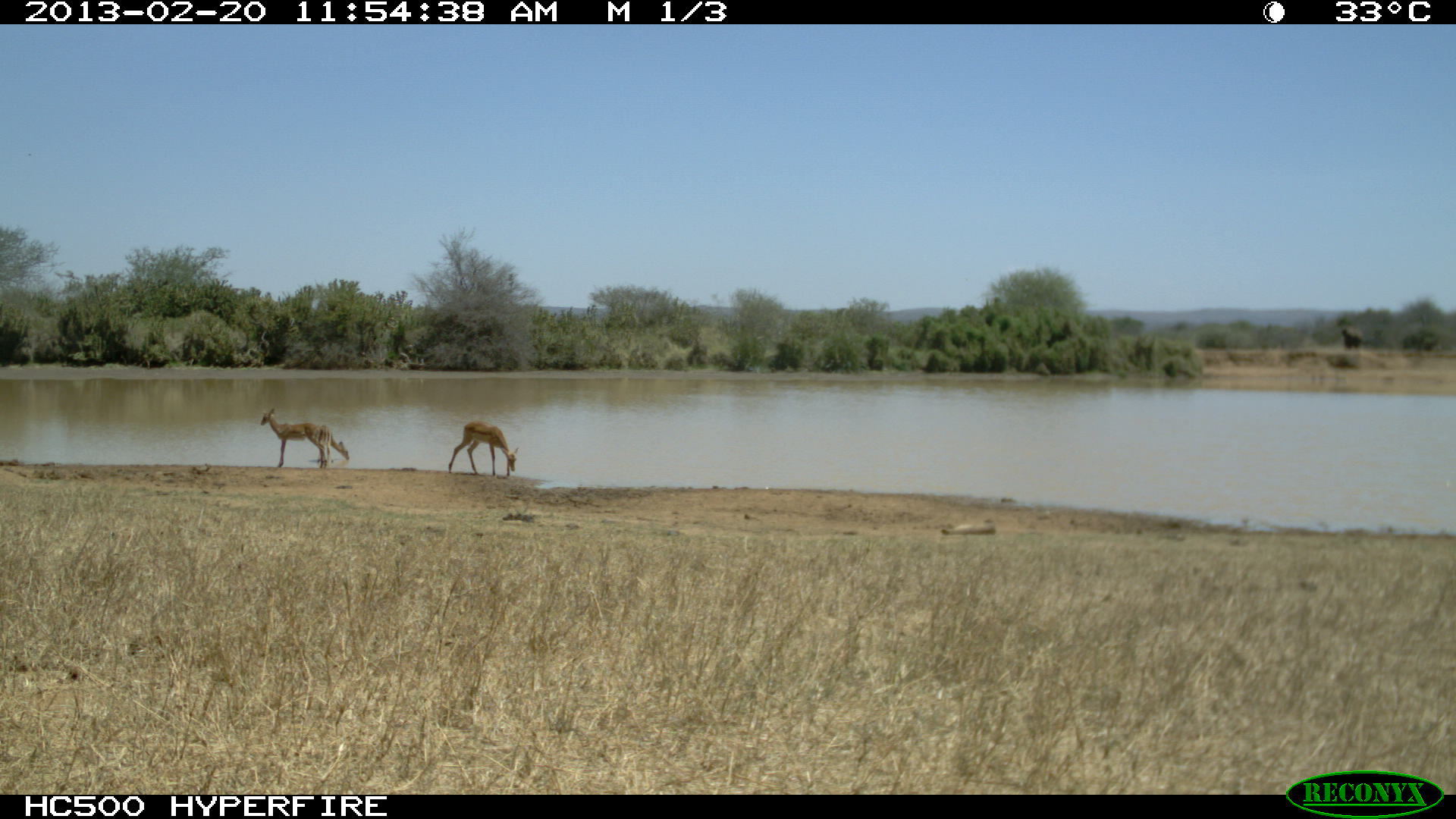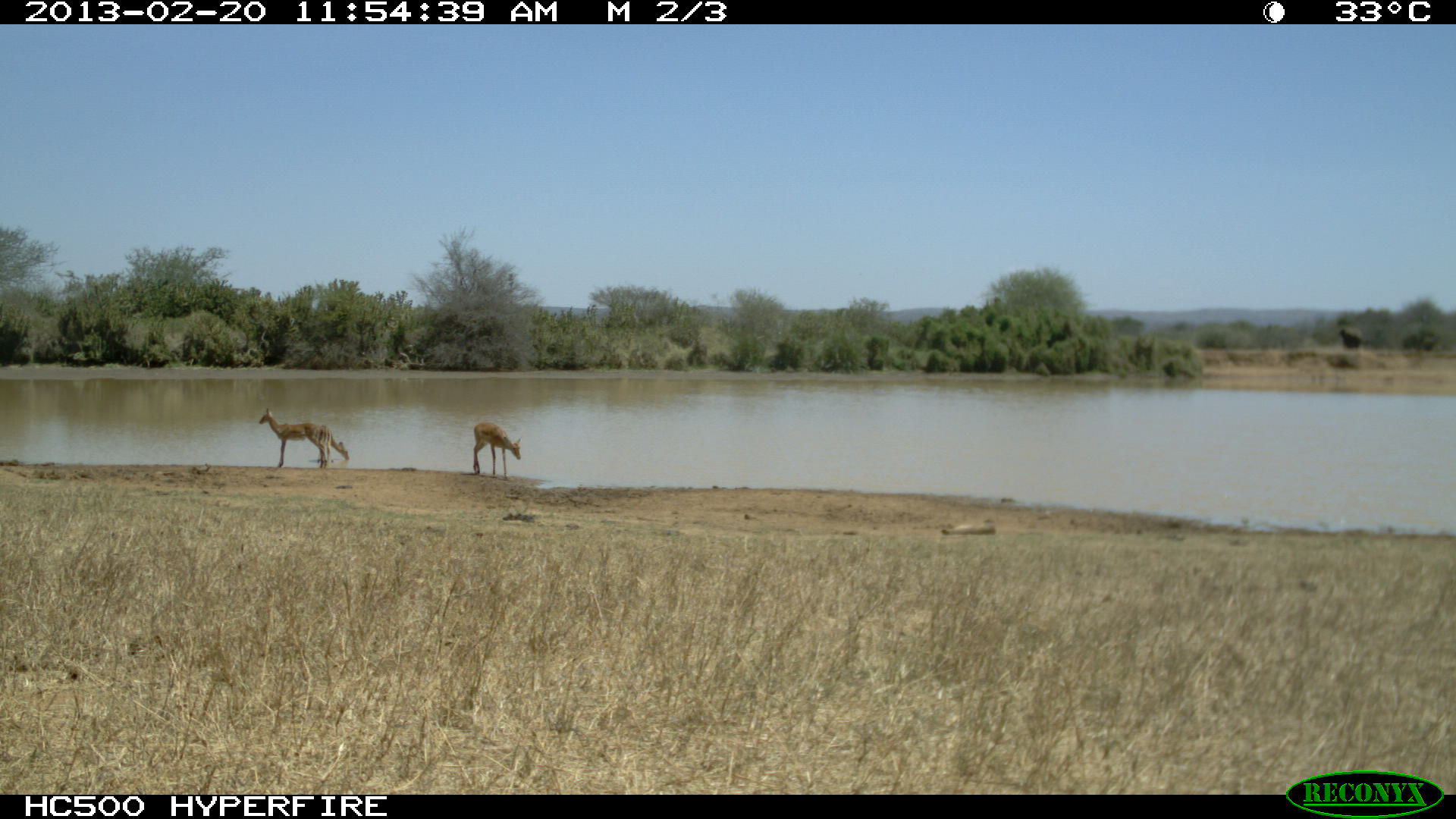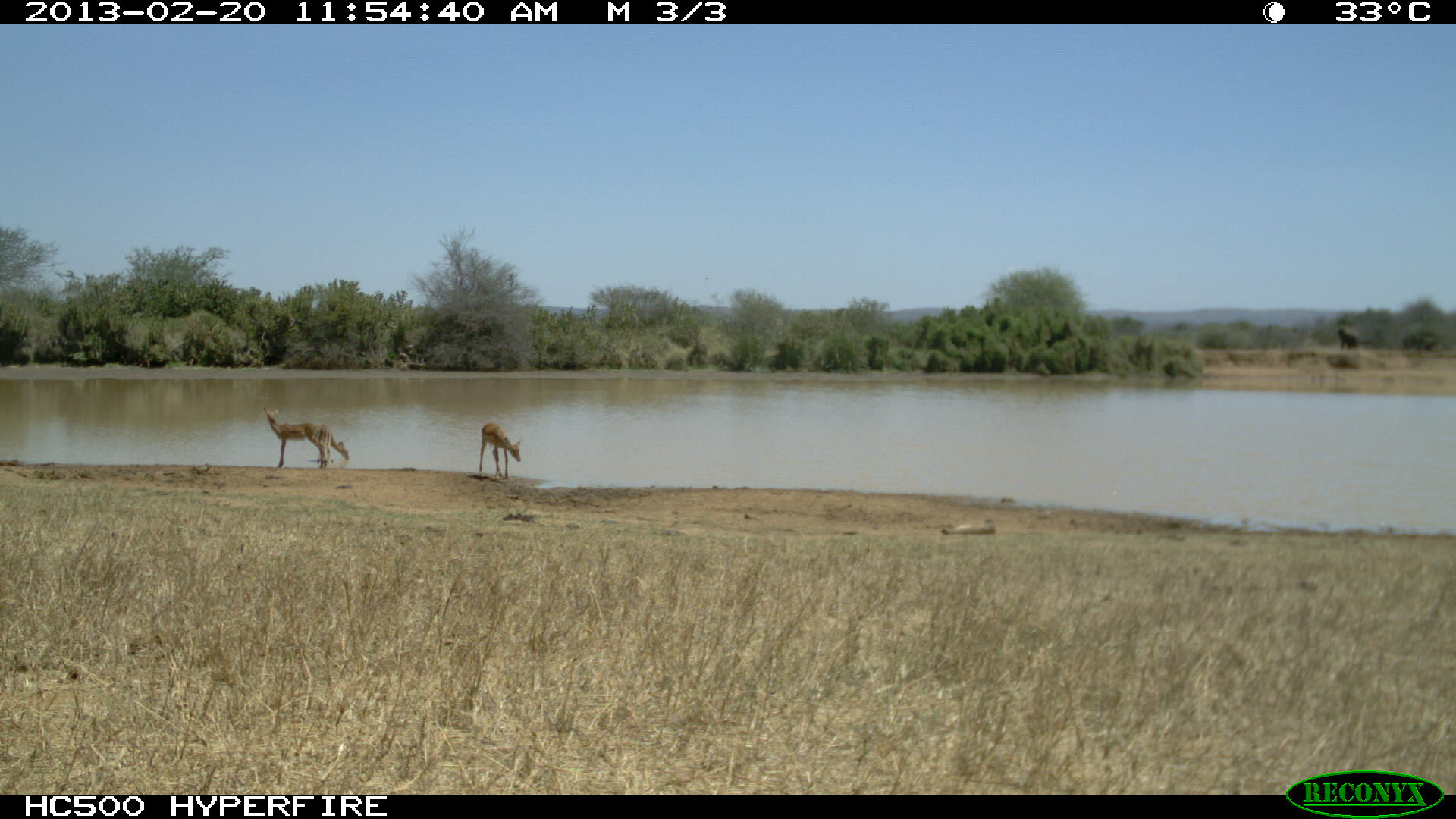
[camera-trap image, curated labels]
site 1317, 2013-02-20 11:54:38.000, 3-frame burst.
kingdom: Animalia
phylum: Chordata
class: Mammalia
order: Artiodactyla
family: Bovidae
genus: Aepyceros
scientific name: Aepyceros melampus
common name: impala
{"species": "Aepyceros melampus (impala)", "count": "4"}